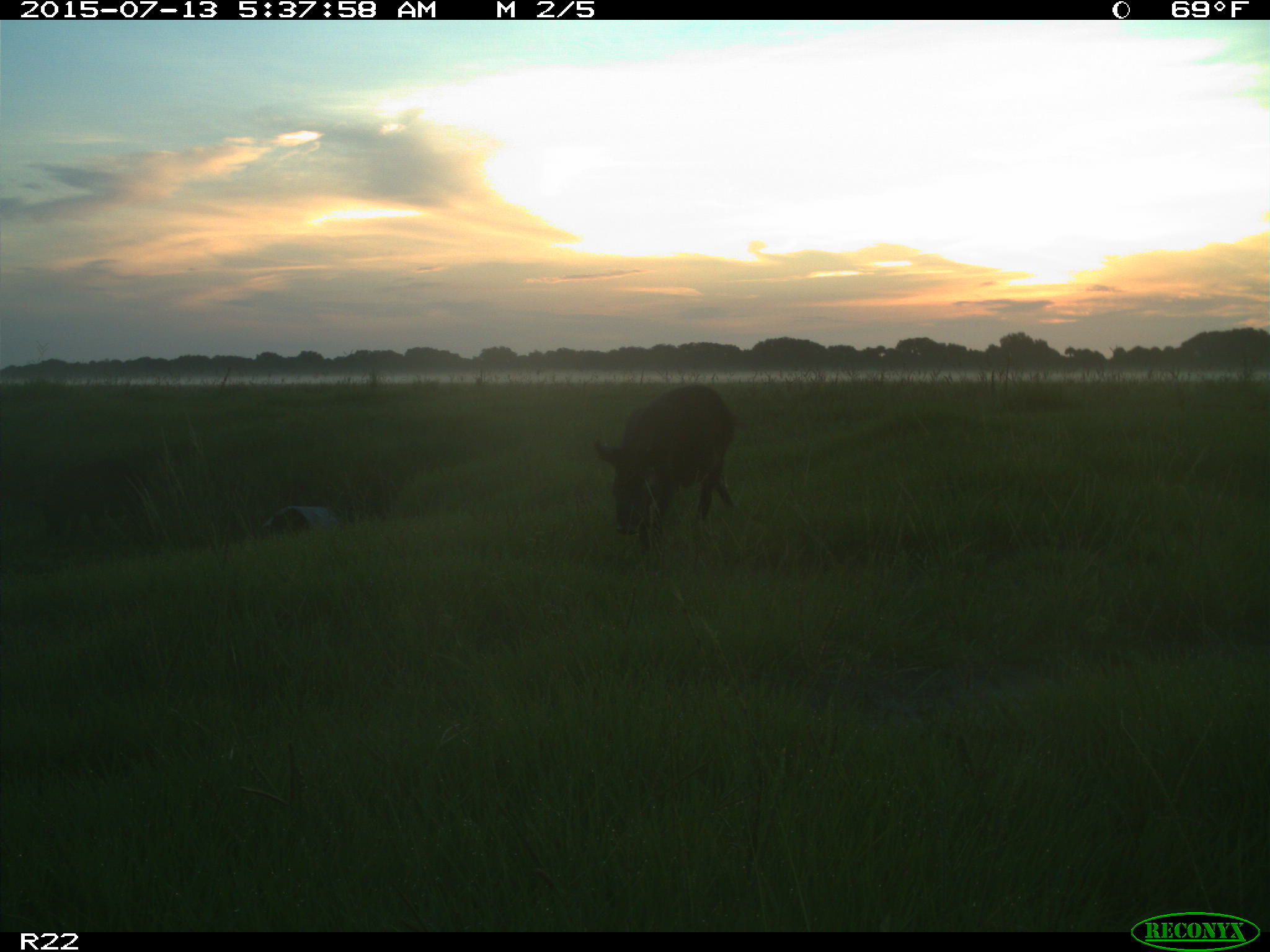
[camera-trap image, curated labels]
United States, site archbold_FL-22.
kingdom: Animalia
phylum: Chordata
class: Mammalia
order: Artiodactyla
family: Bovidae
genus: Bos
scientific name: Bos taurus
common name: domestic cow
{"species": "Bos taurus (domestic cow)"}